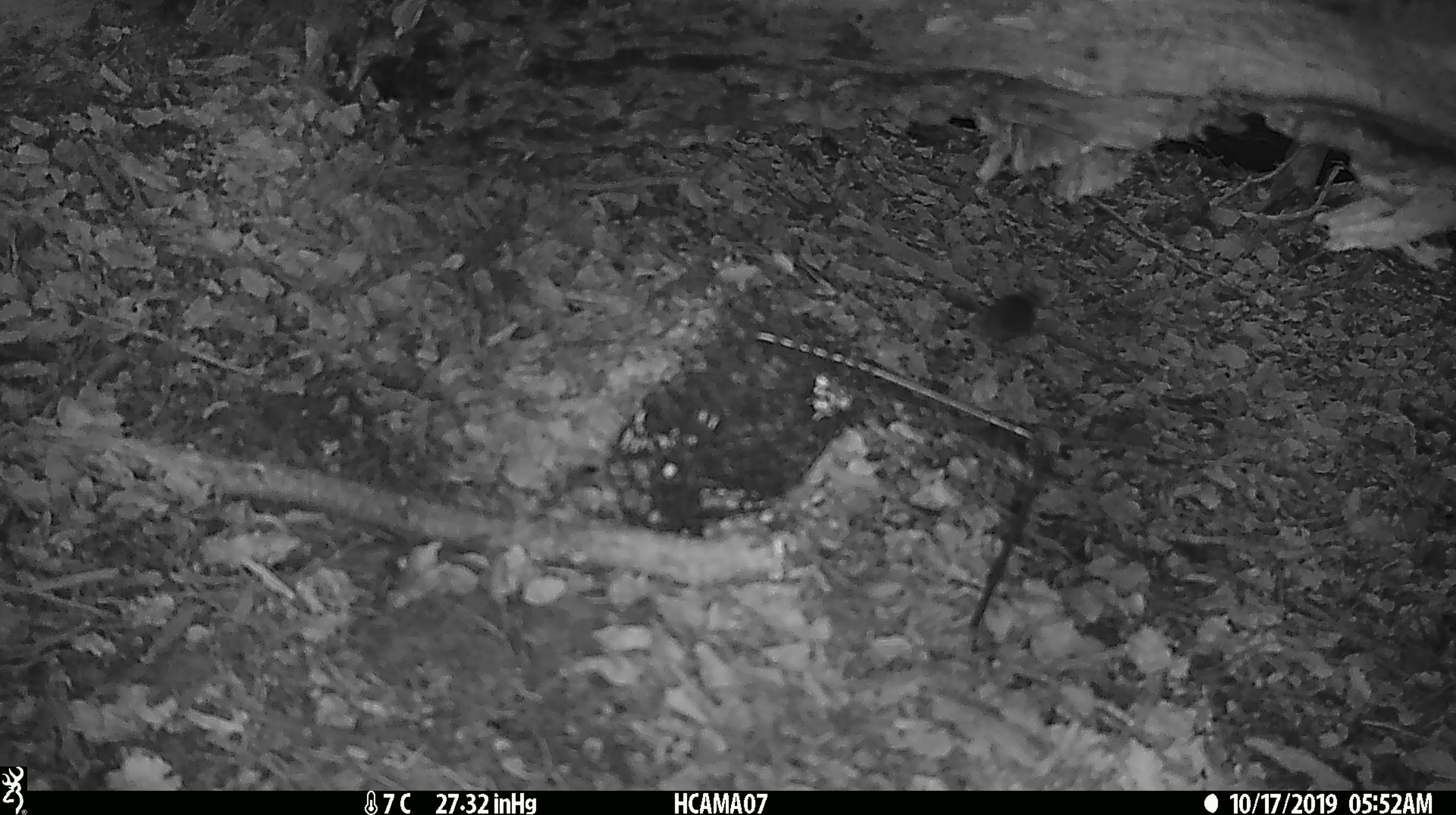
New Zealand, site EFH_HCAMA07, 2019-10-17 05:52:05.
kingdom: Animalia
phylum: Chordata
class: Mammalia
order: Rodentia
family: Muridae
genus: Mus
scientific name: Mus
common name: mouse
Mouse (Mus).